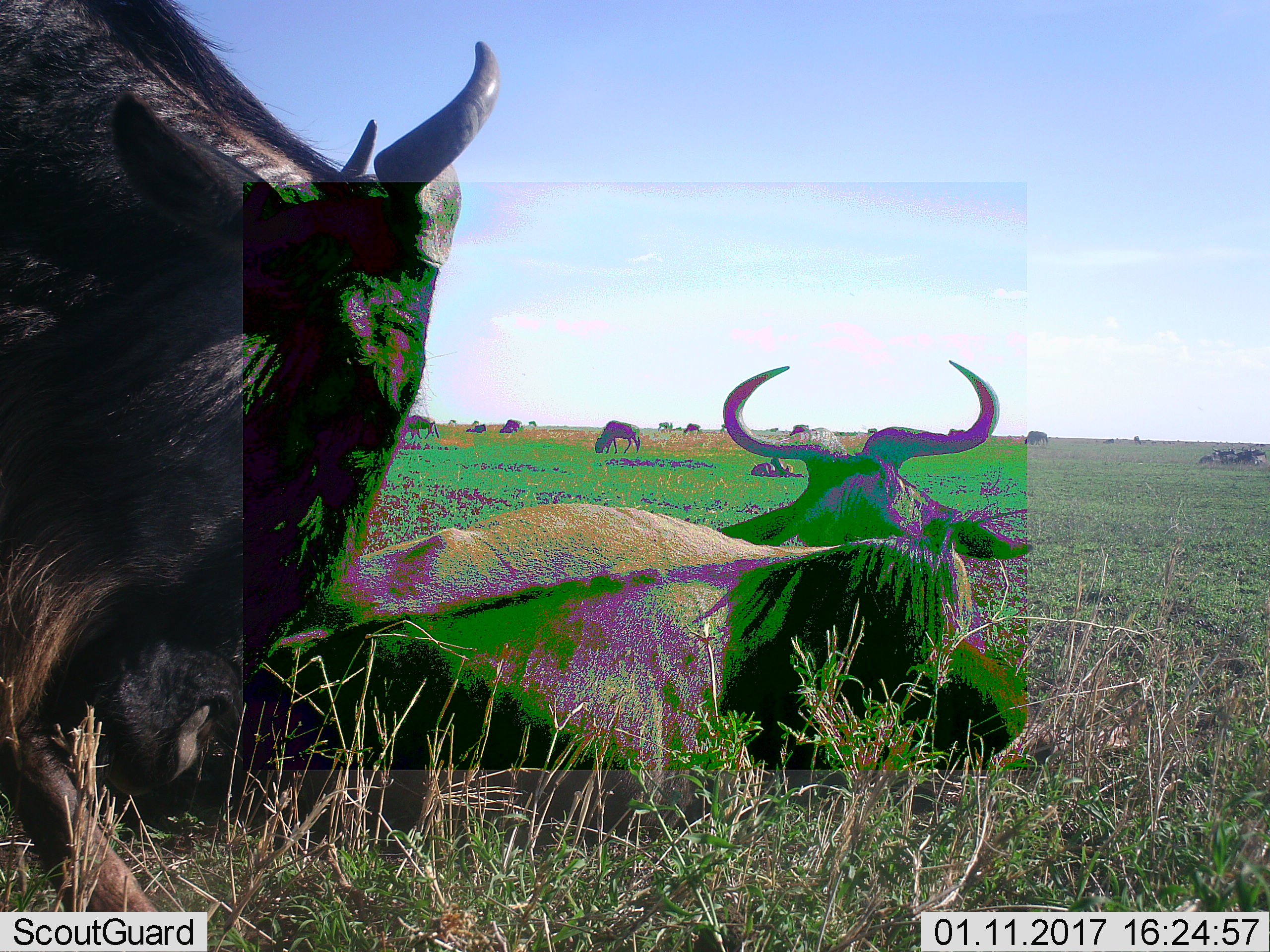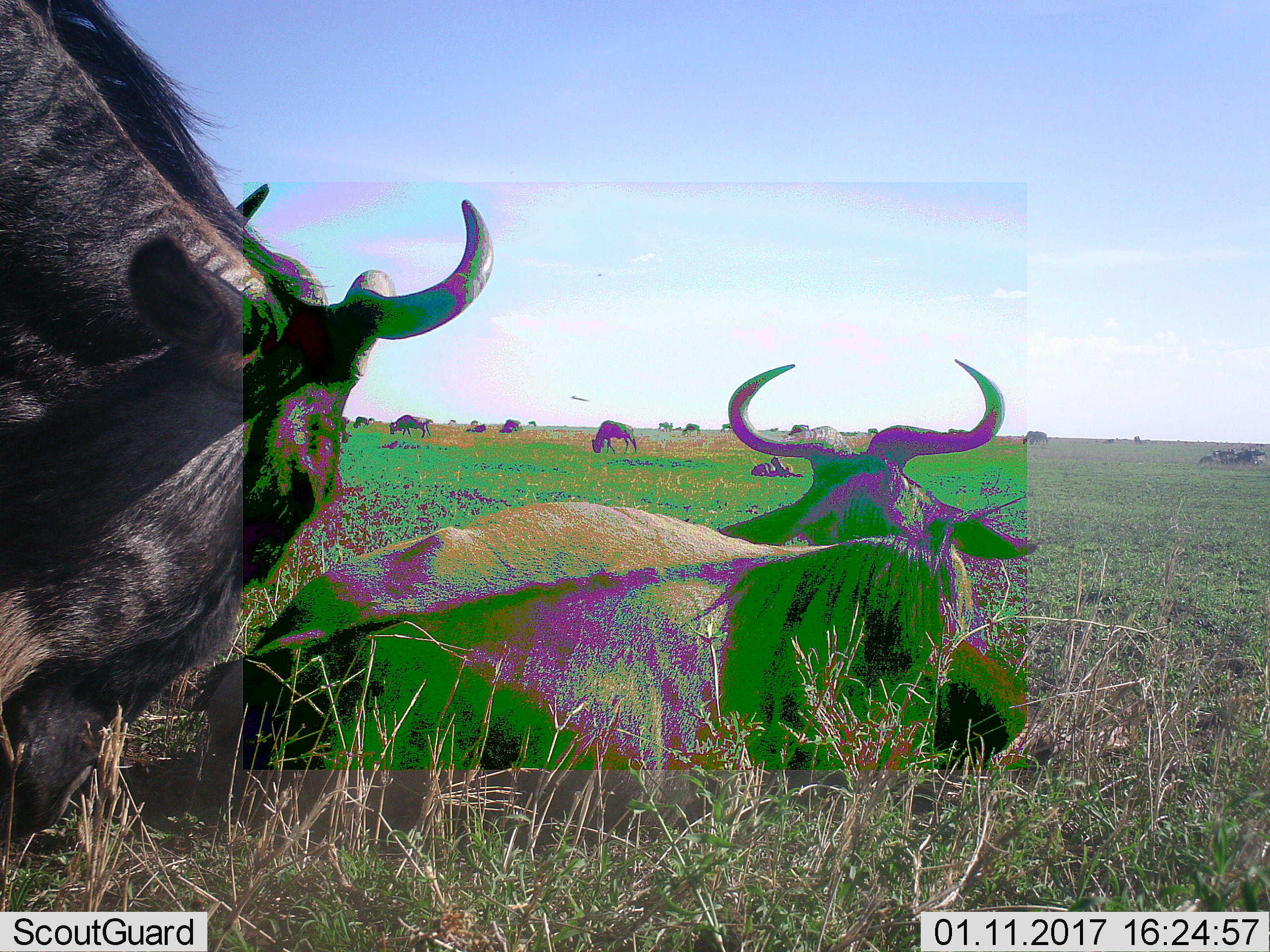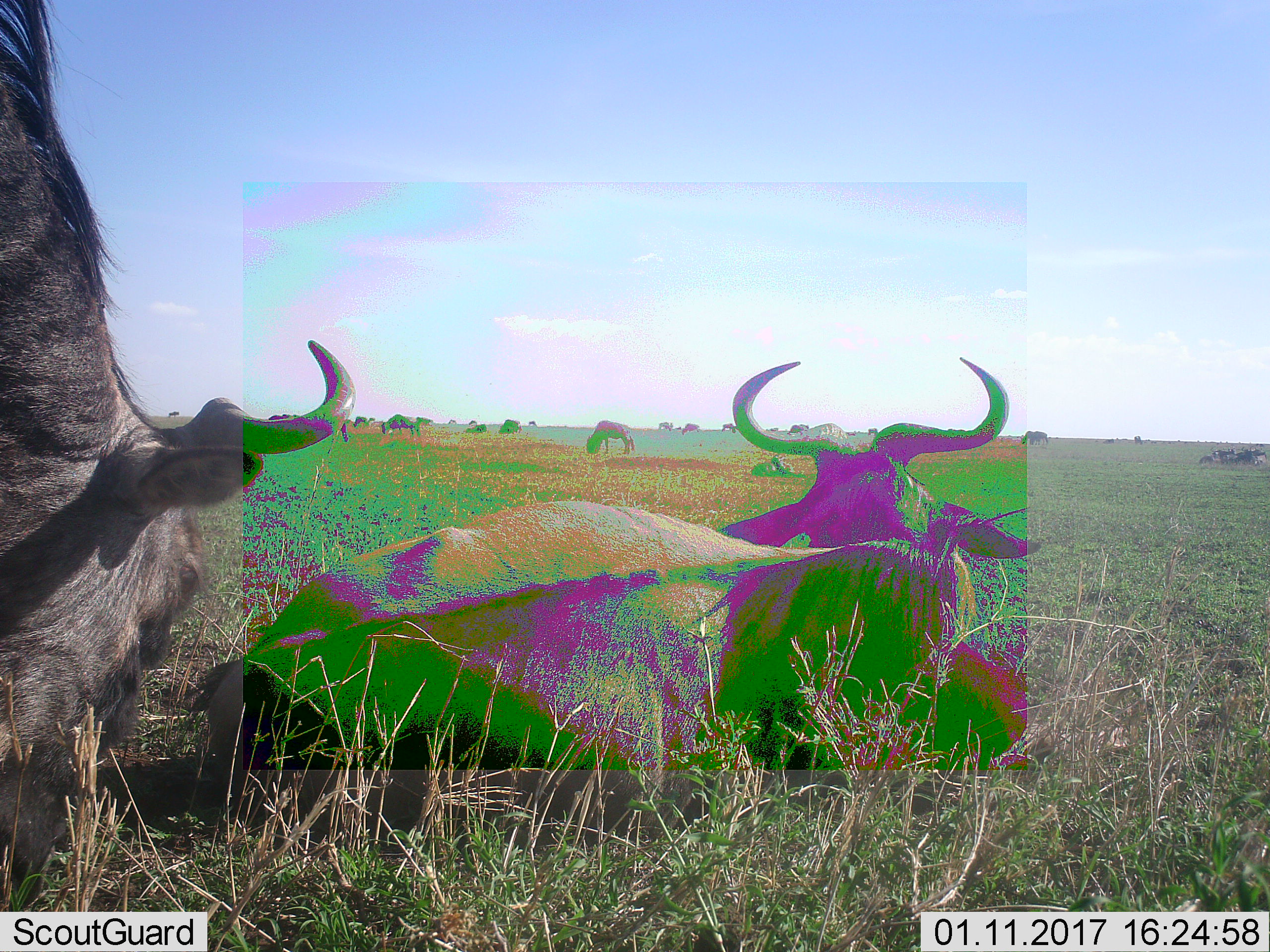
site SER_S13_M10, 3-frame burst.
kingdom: Animalia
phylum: Chordata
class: Mammalia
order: Artiodactyla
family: Bovidae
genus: Connochaetes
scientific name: Connochaetes taurinus taurinus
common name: blue wildebeest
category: wildebeestblue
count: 11-50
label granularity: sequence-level